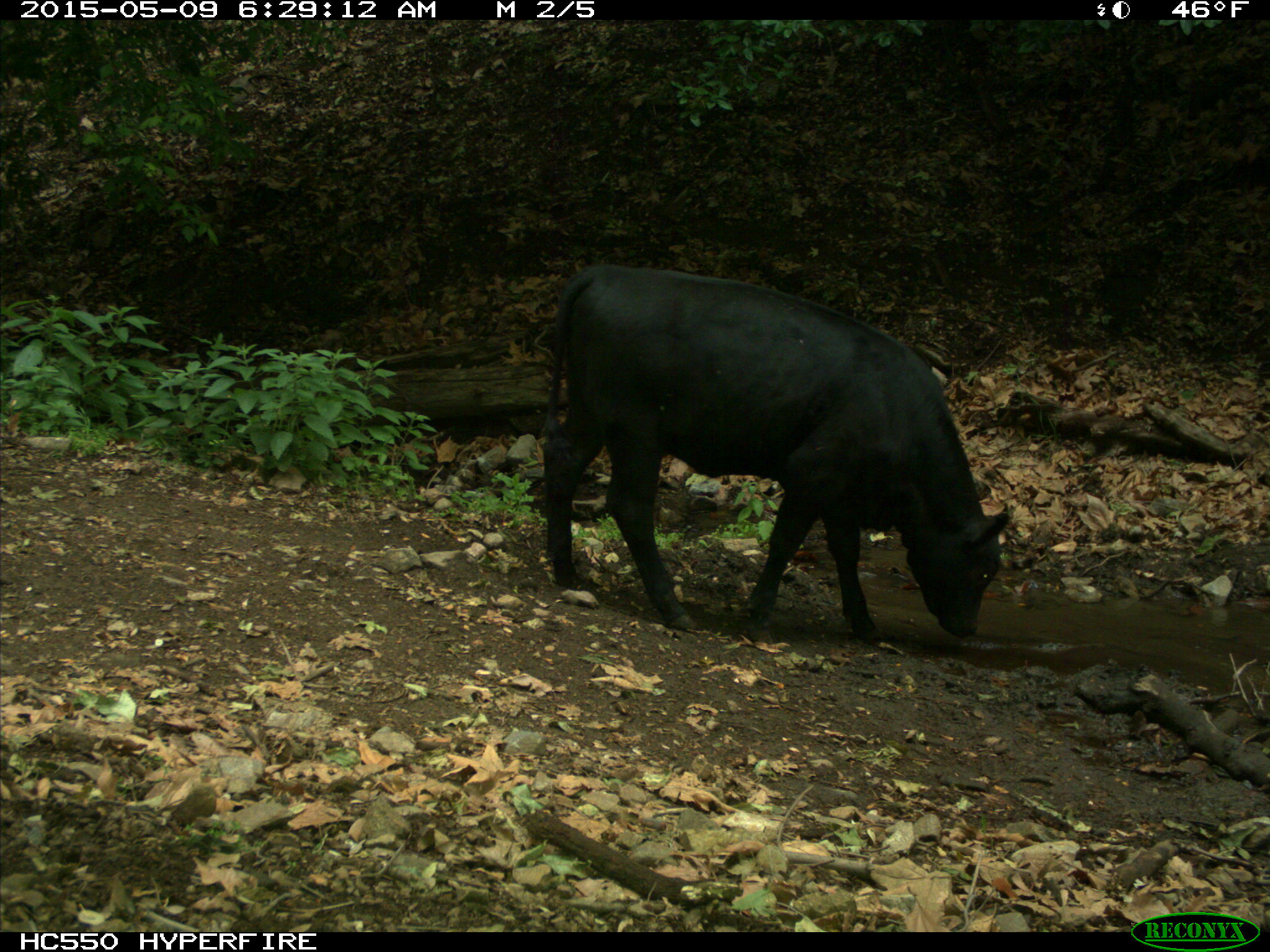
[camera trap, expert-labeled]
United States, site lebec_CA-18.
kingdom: Animalia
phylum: Chordata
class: Mammalia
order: Artiodactyla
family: Bovidae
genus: Bos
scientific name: Bos taurus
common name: domestic cow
Bos taurus (domestic cow).